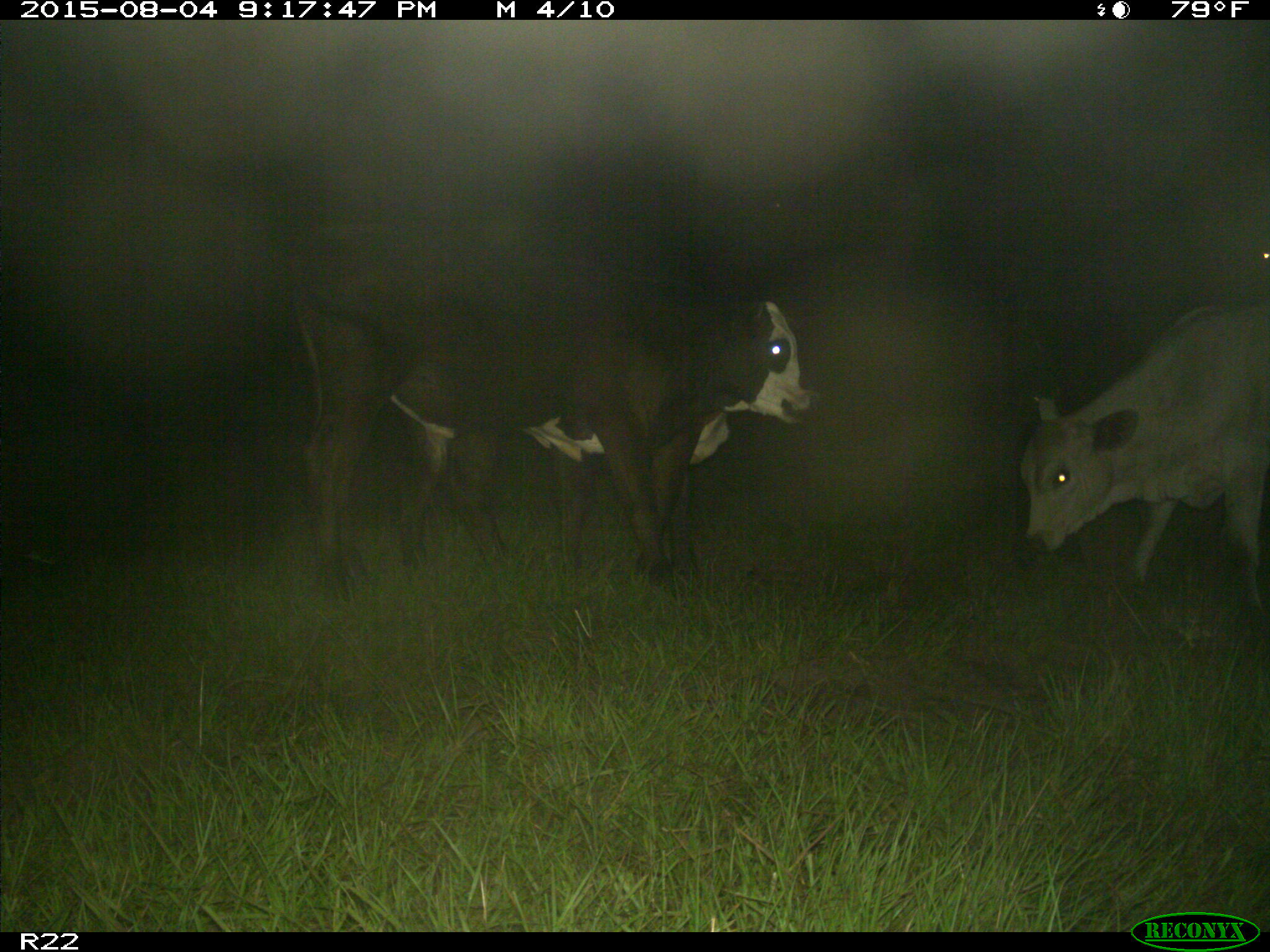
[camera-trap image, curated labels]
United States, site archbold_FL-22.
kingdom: Animalia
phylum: Chordata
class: Mammalia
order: Artiodactyla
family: Bovidae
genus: Bos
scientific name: Bos taurus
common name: domestic cow